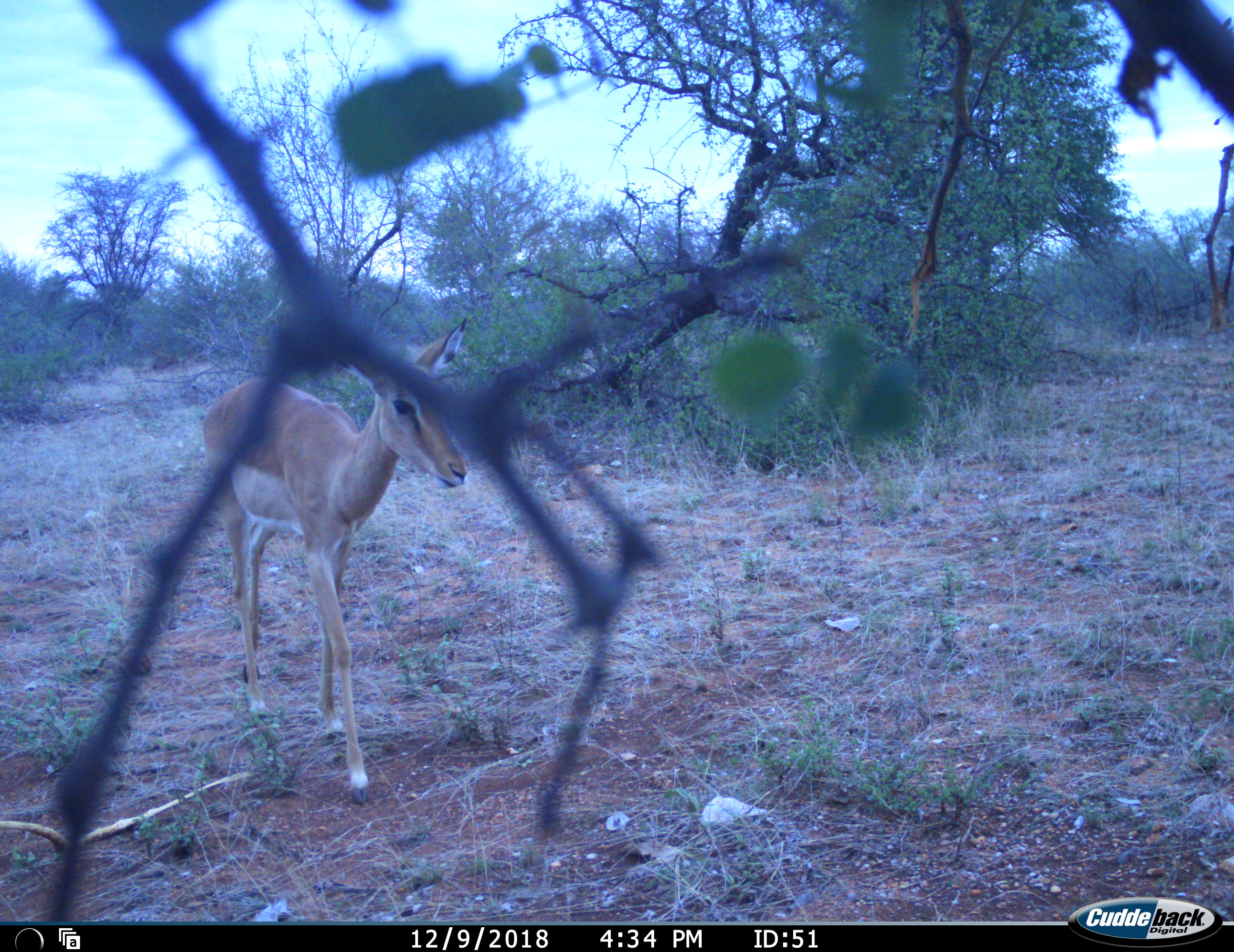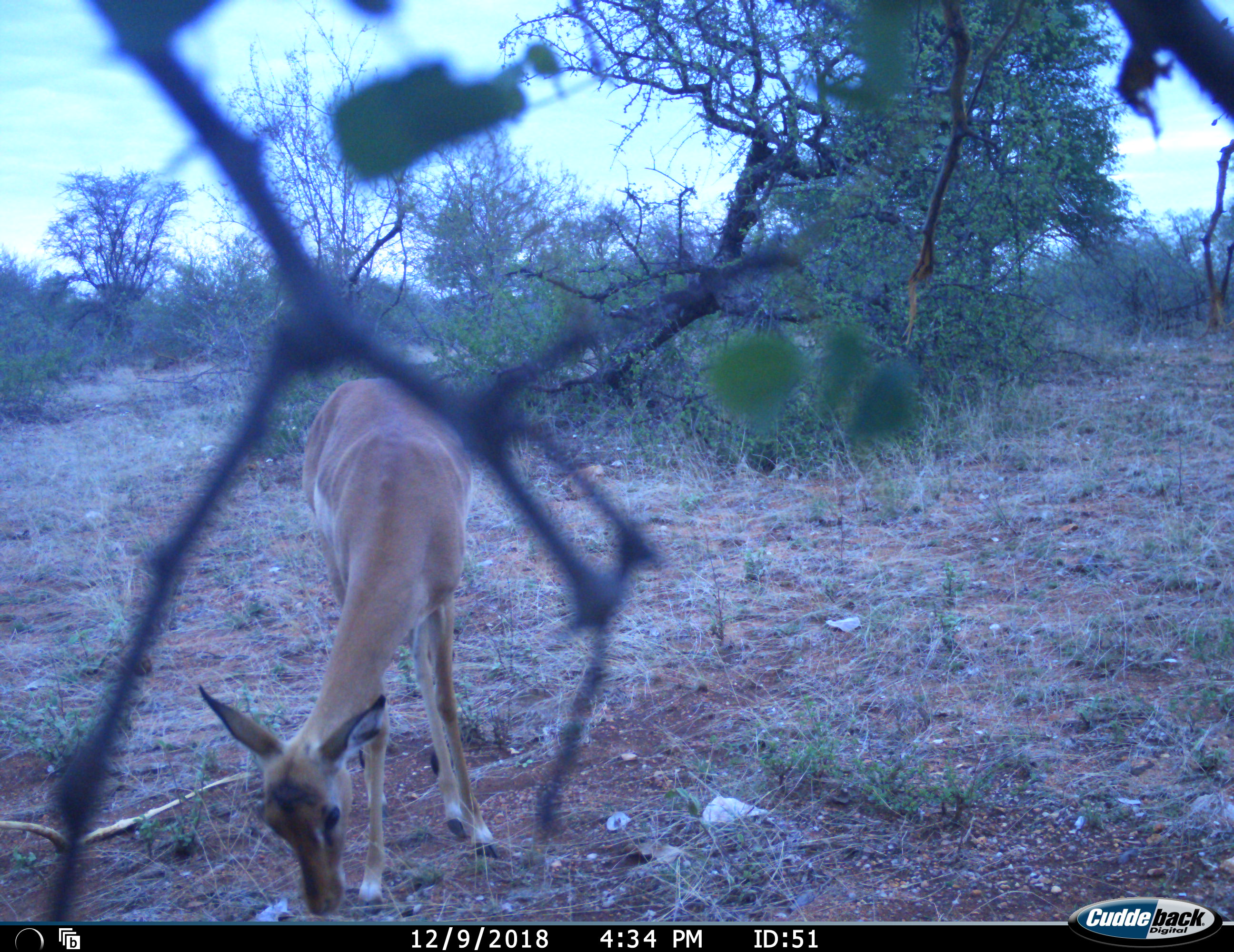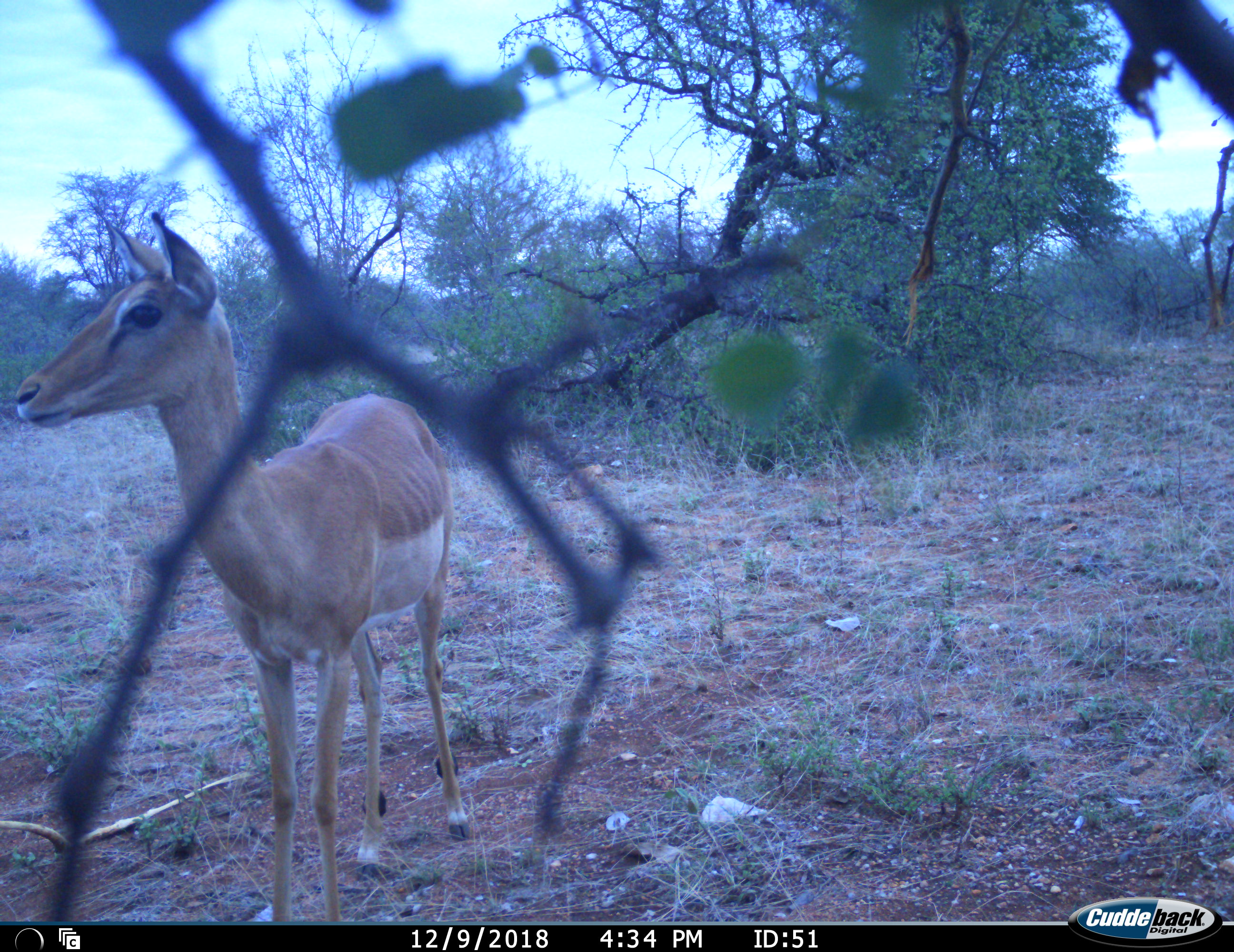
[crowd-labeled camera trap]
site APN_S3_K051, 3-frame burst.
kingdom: Animalia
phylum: Chordata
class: Mammalia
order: Artiodactyla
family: Bovidae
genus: Aepyceros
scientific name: Aepyceros melampus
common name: impala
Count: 1.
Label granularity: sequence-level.